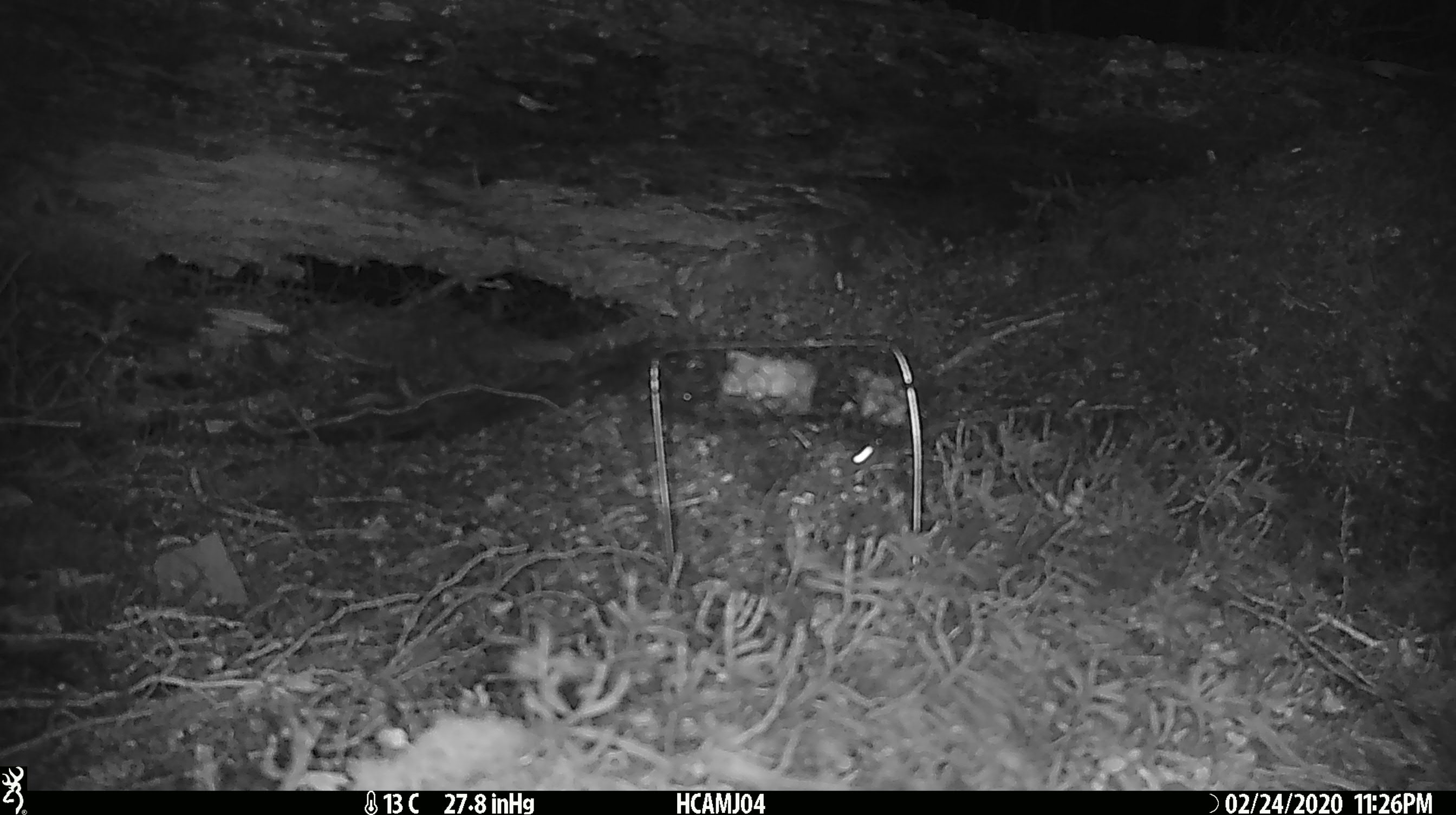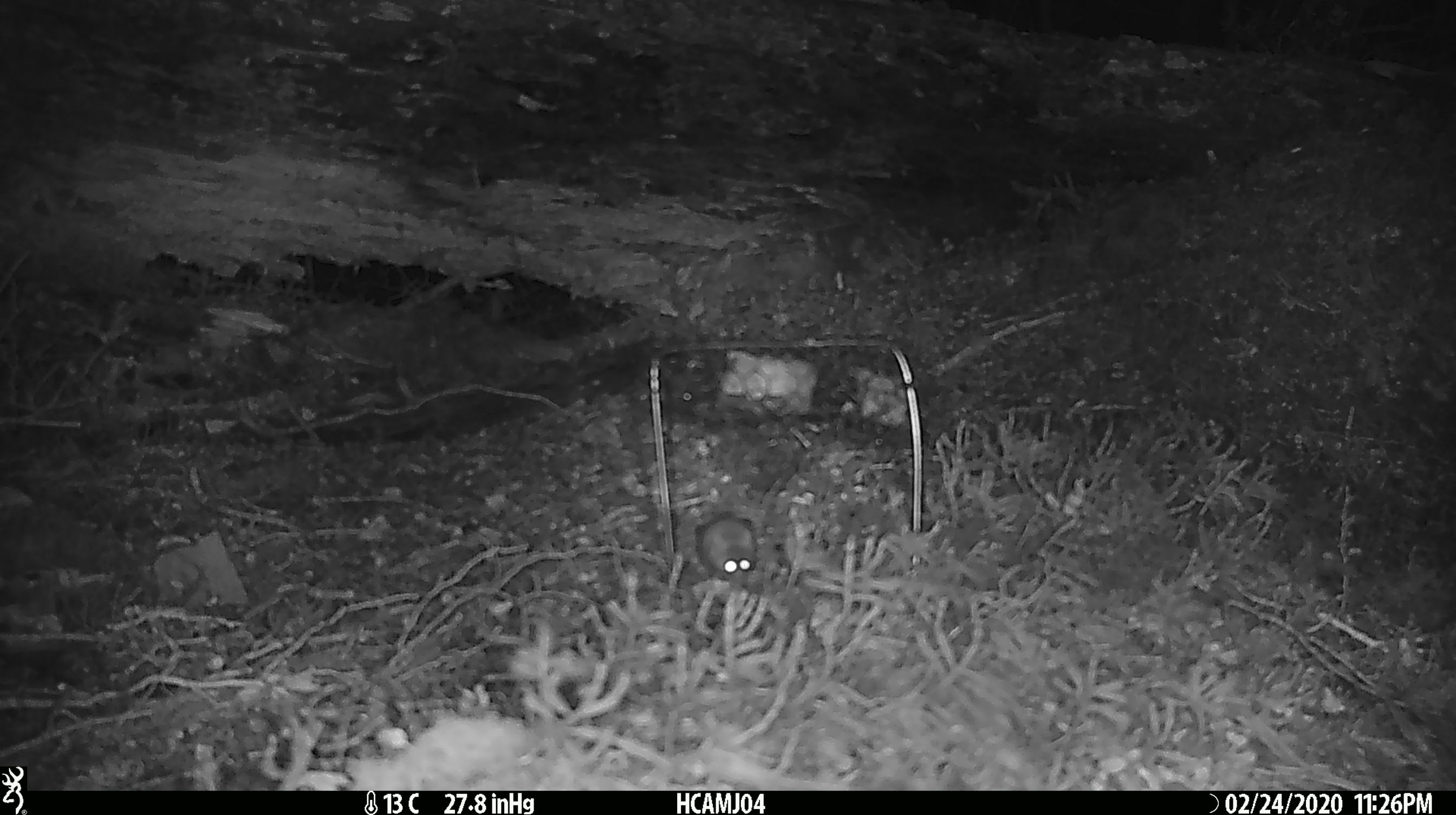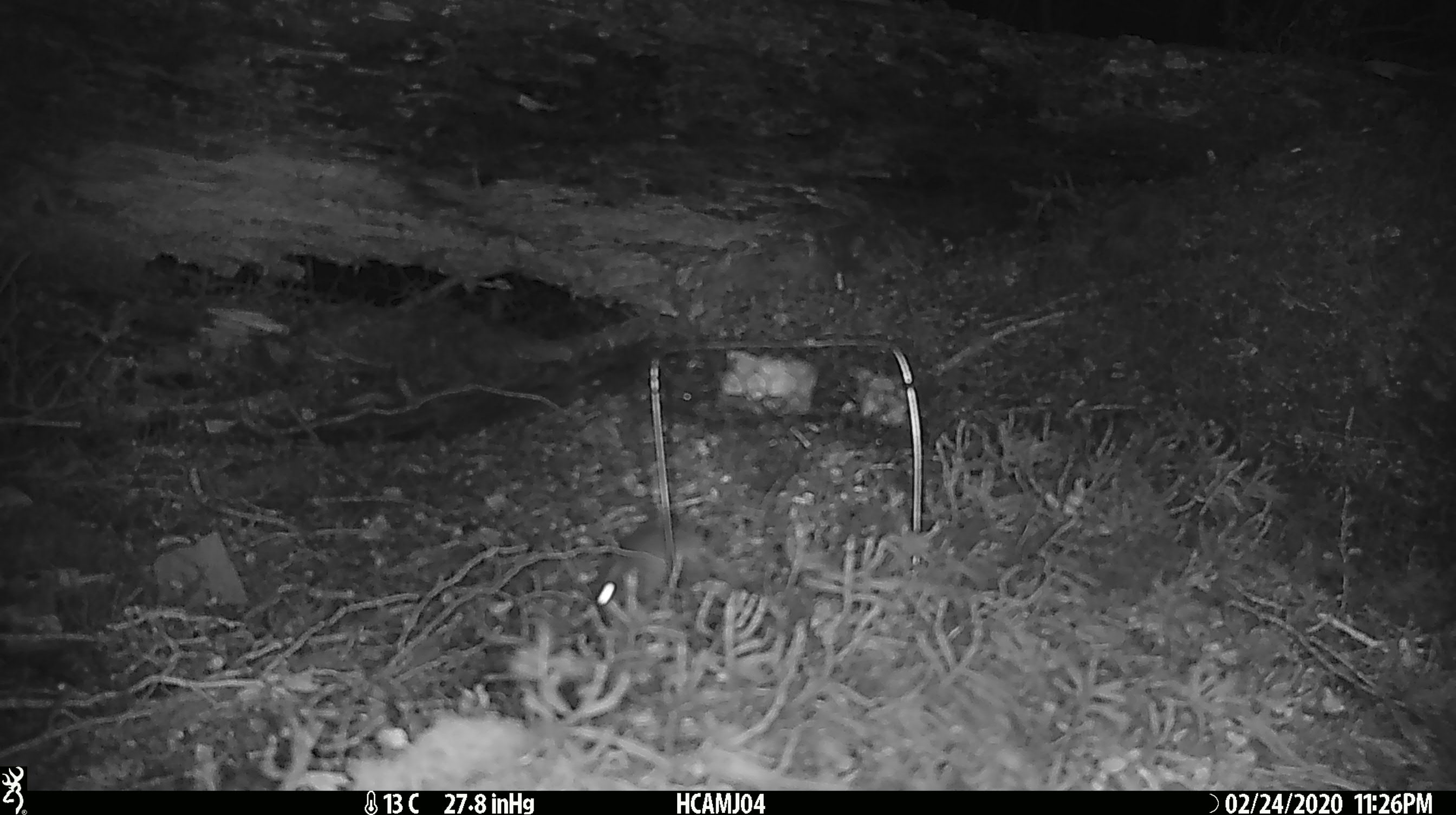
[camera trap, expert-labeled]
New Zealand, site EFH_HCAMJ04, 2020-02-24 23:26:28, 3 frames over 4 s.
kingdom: Animalia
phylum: Chordata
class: Mammalia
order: Rodentia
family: Muridae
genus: Mus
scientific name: Mus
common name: mouse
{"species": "mouse (Mus)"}